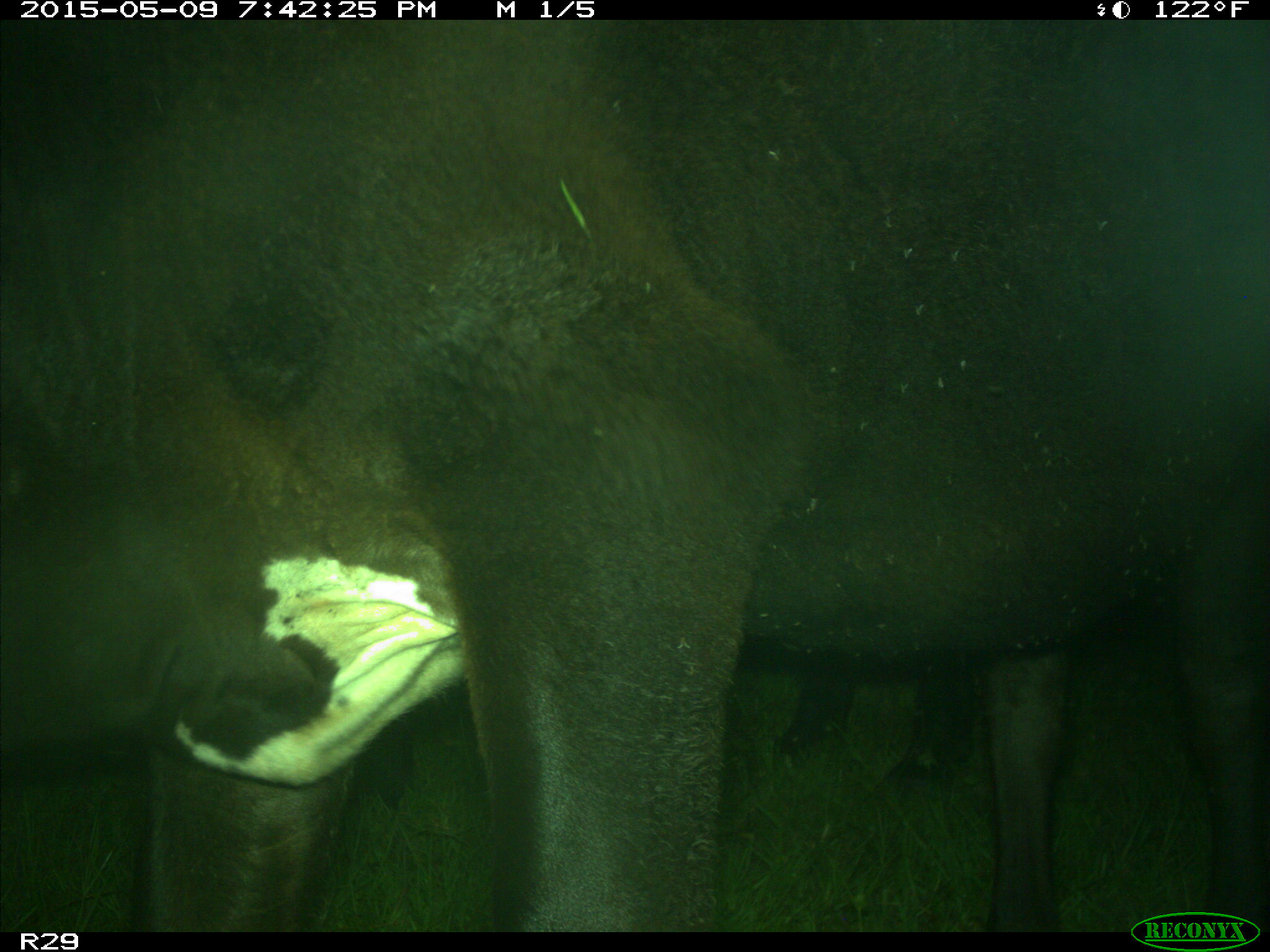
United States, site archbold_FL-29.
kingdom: Animalia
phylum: Chordata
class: Mammalia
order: Artiodactyla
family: Bovidae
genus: Bos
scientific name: Bos taurus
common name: domestic cow